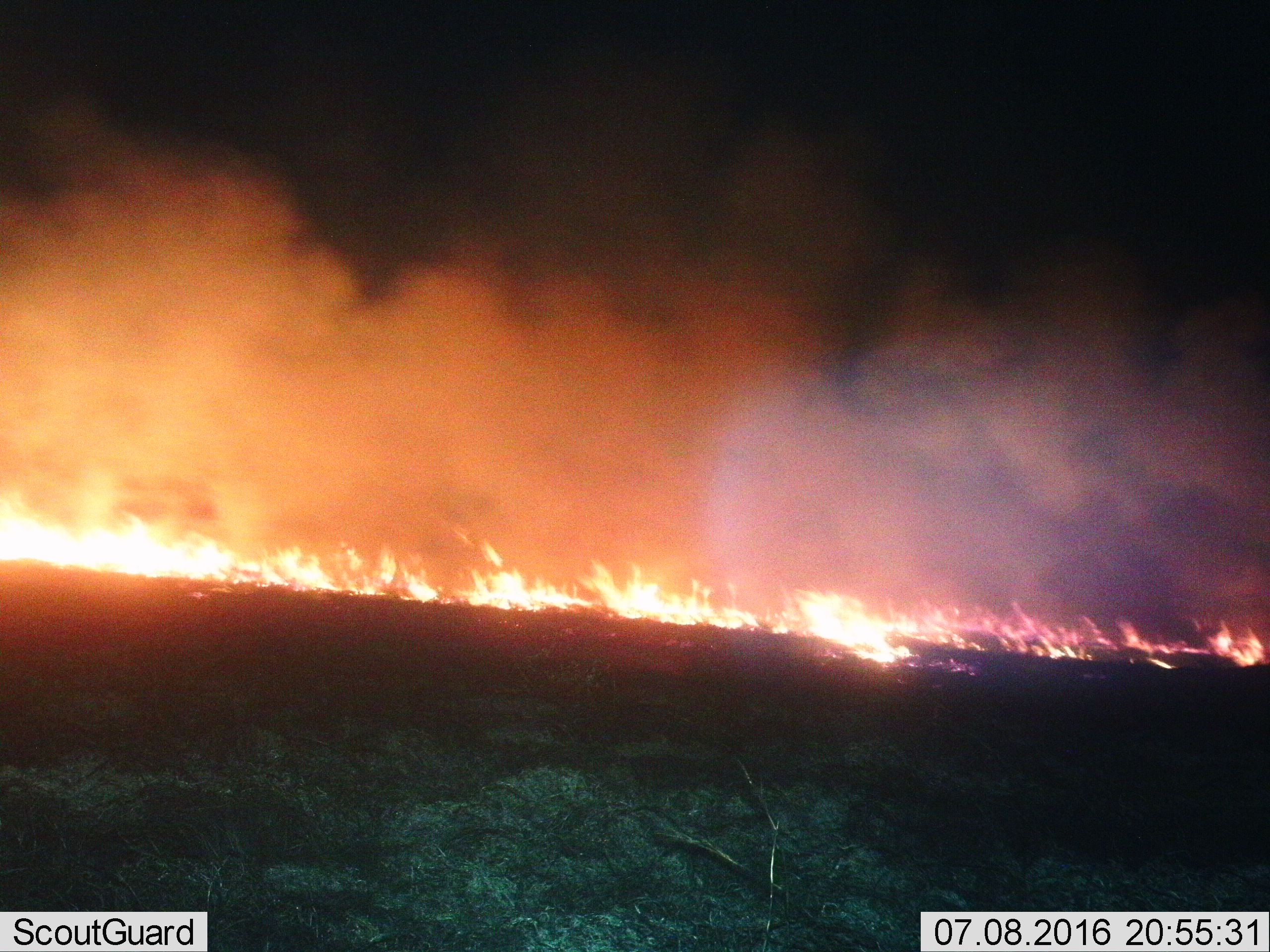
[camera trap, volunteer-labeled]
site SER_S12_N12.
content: unidentified animal